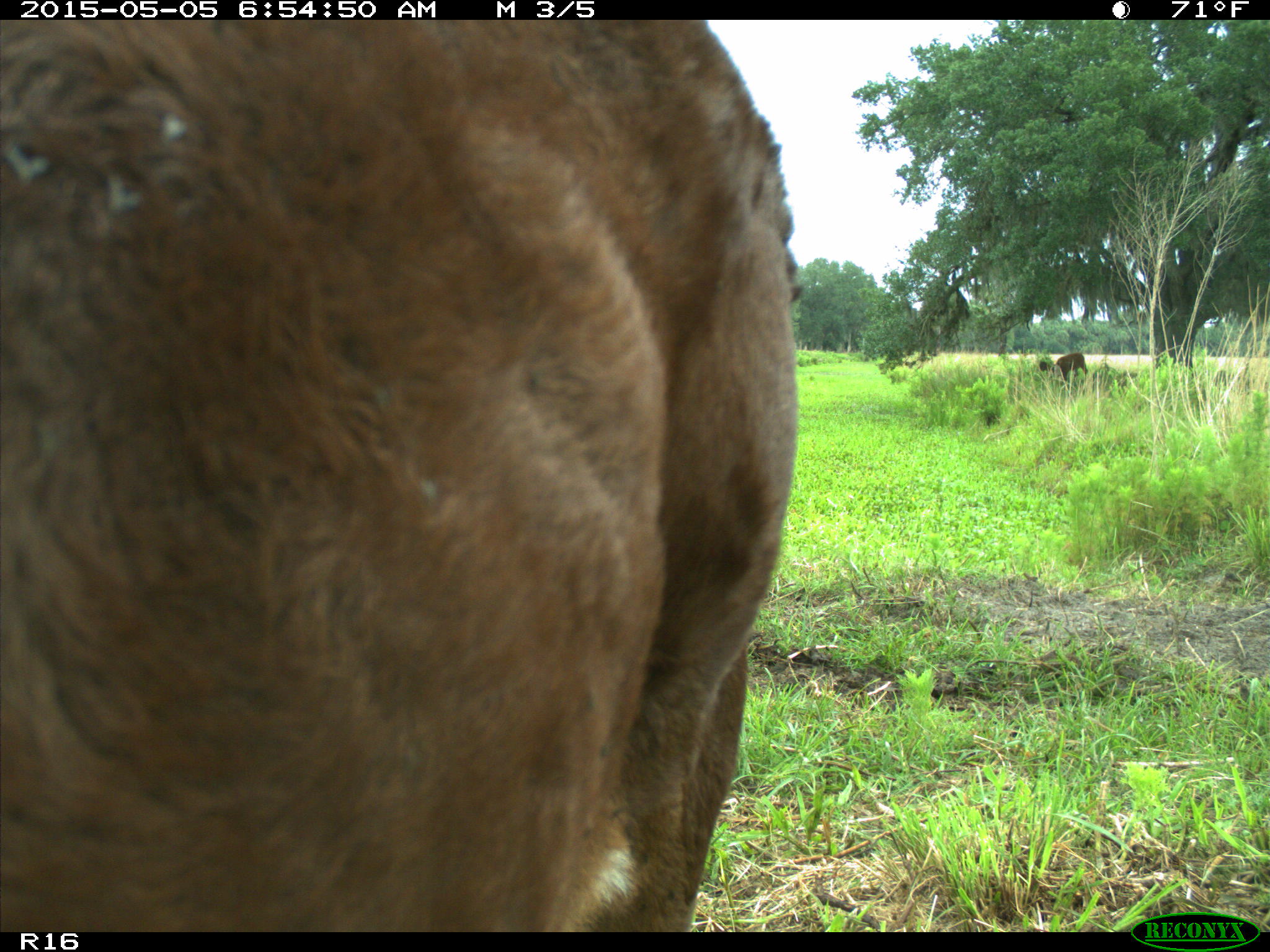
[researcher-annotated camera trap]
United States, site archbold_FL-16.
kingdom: Animalia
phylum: Chordata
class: Mammalia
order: Artiodactyla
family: Bovidae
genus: Bos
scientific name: Bos taurus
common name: domestic cow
Bos taurus (domestic cow).